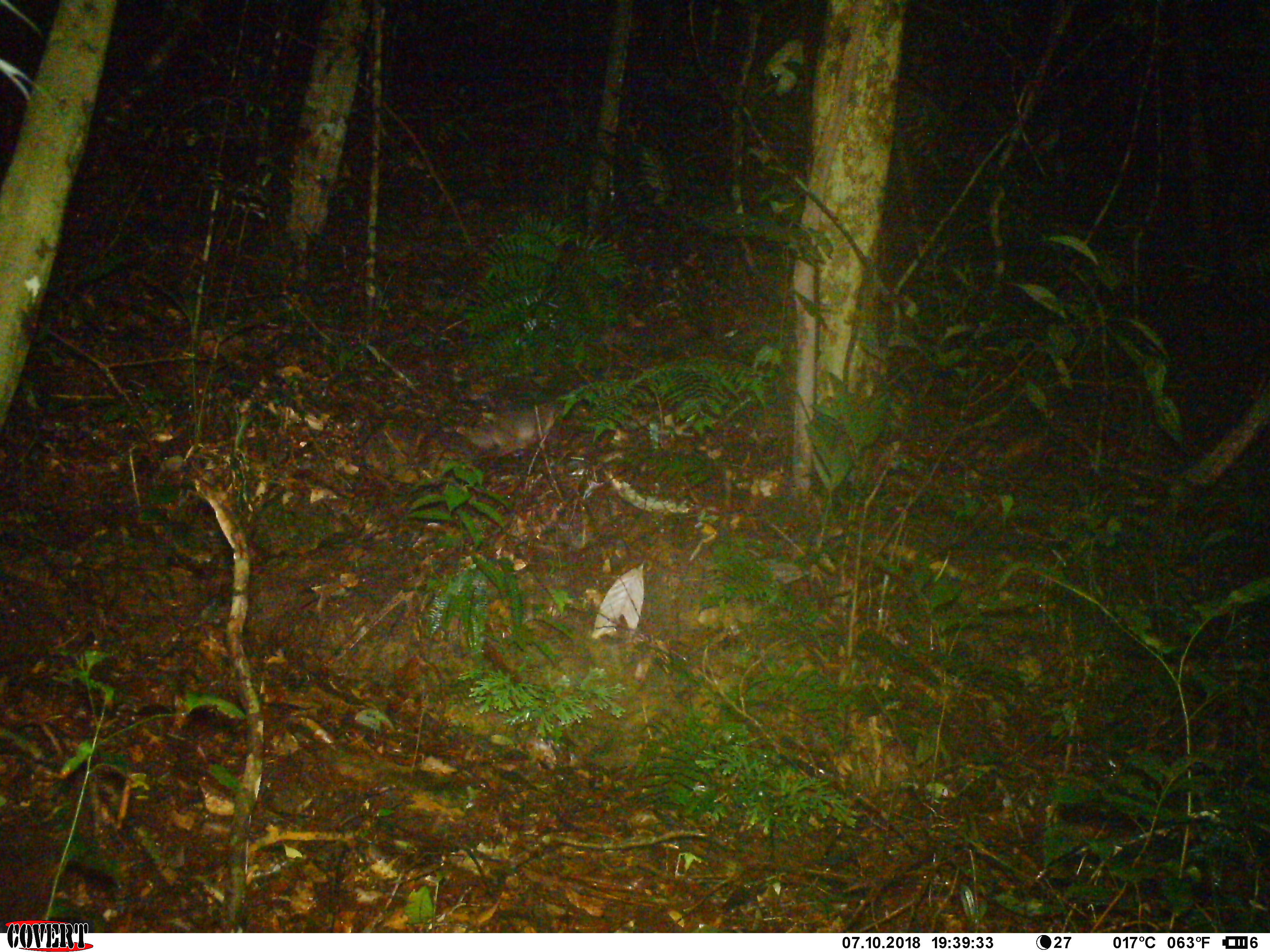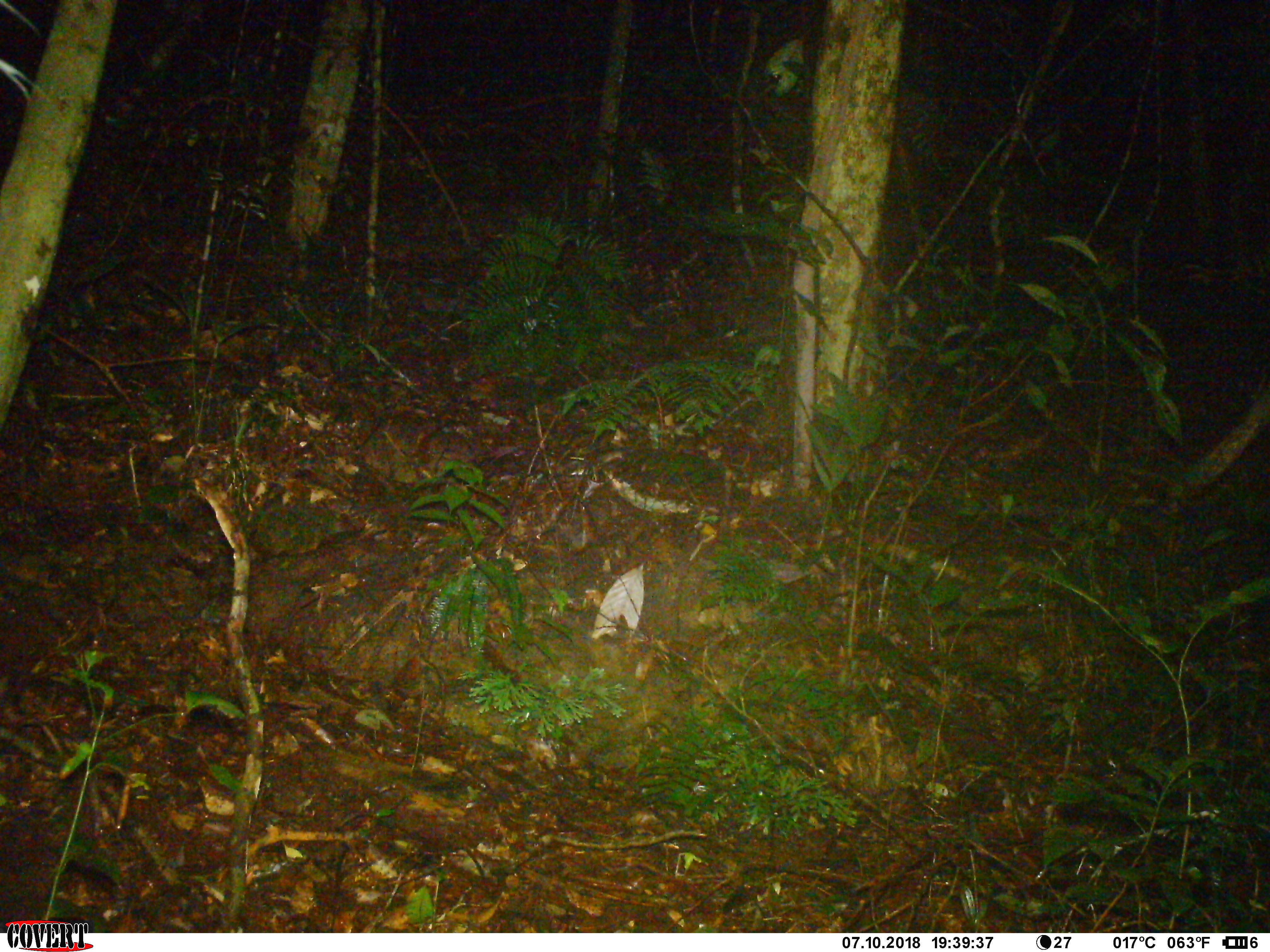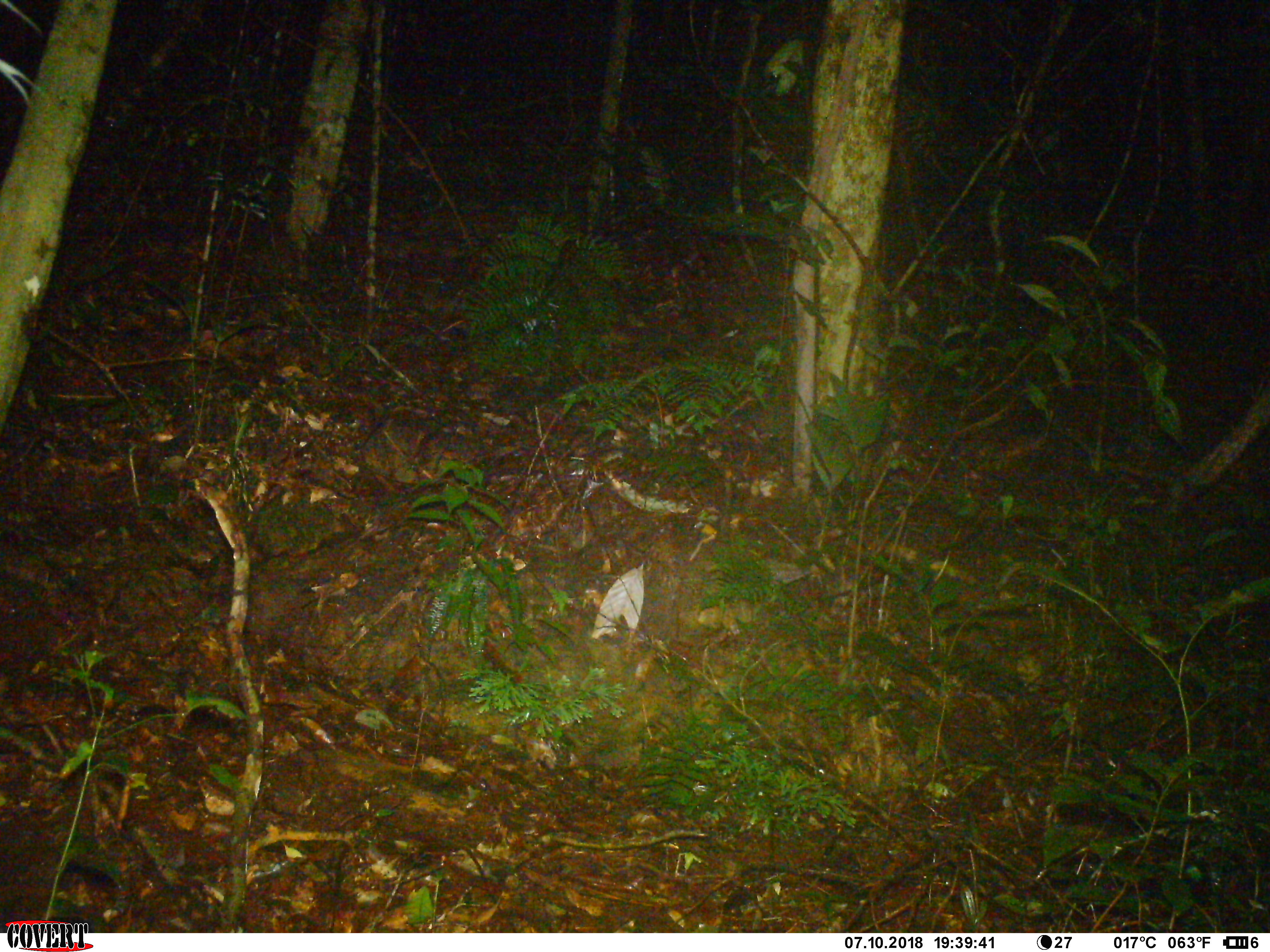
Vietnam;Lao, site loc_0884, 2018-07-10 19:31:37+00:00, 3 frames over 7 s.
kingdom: Animalia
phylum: Chordata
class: Mammalia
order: Carnivora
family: Mustelidae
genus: Melogale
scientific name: Melogale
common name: ferret badger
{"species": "ferret badger (Melogale)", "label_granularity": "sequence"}